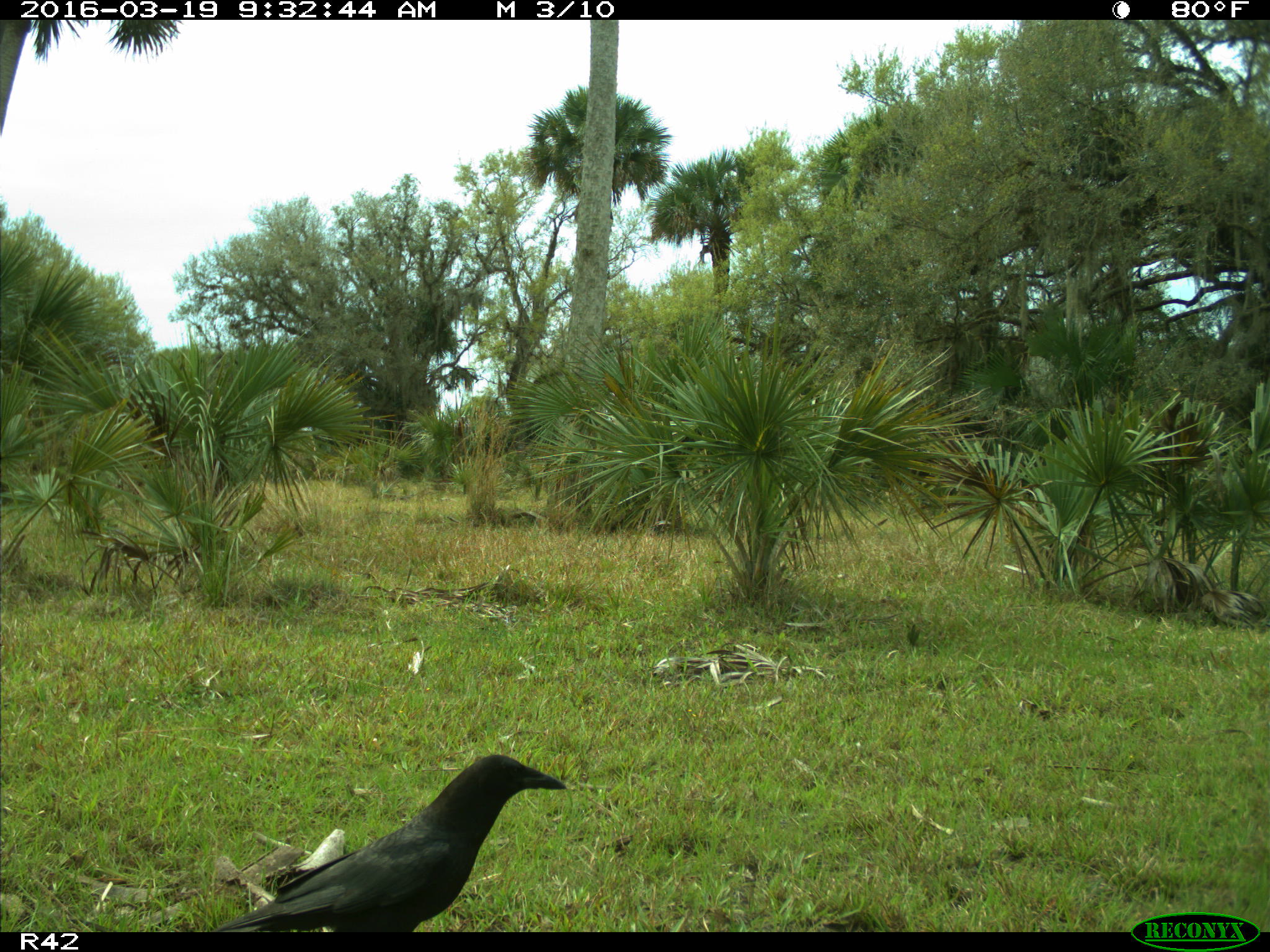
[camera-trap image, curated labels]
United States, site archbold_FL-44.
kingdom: Animalia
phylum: Chordata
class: Aves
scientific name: Aves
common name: birds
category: unidentified bird